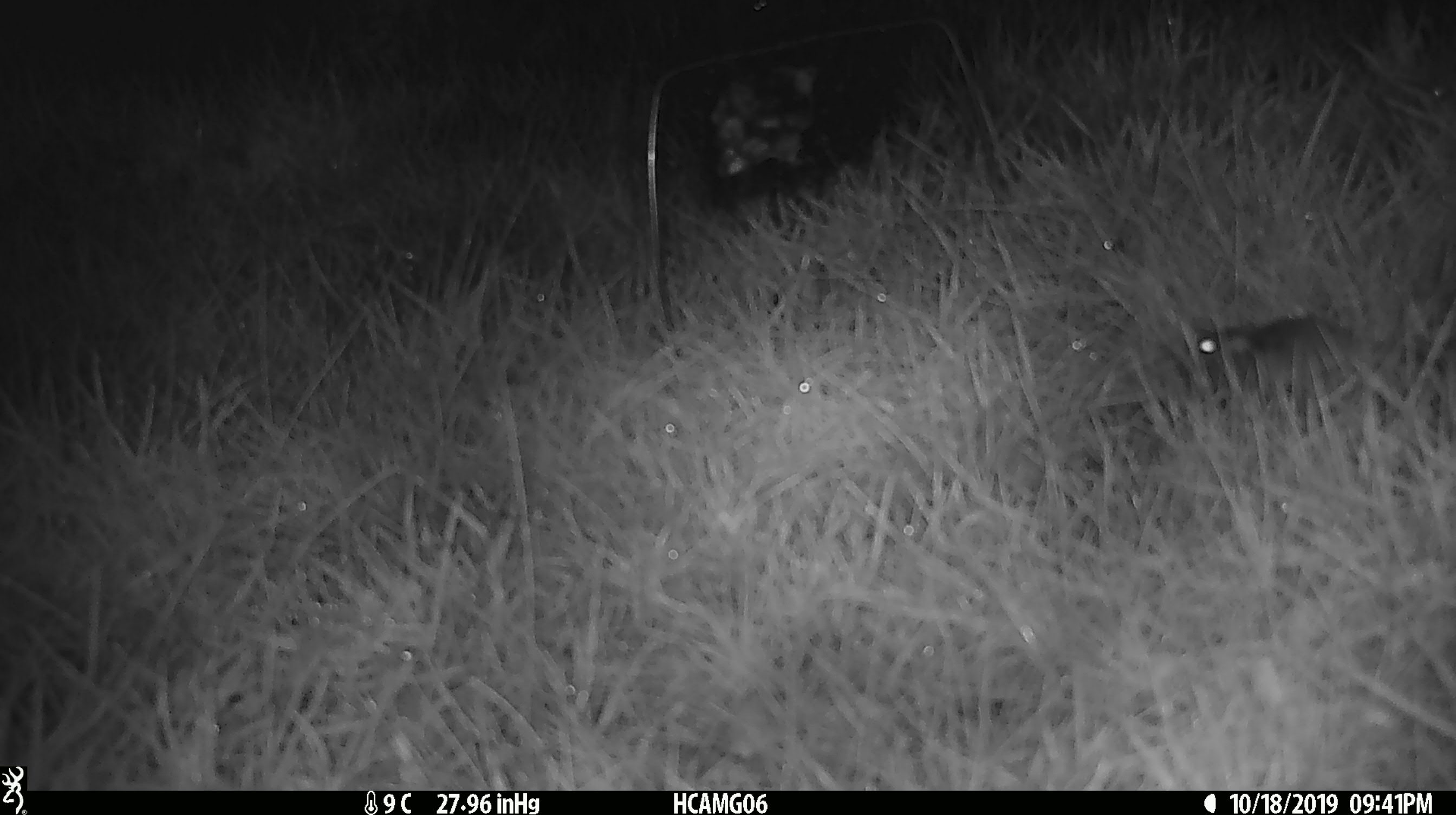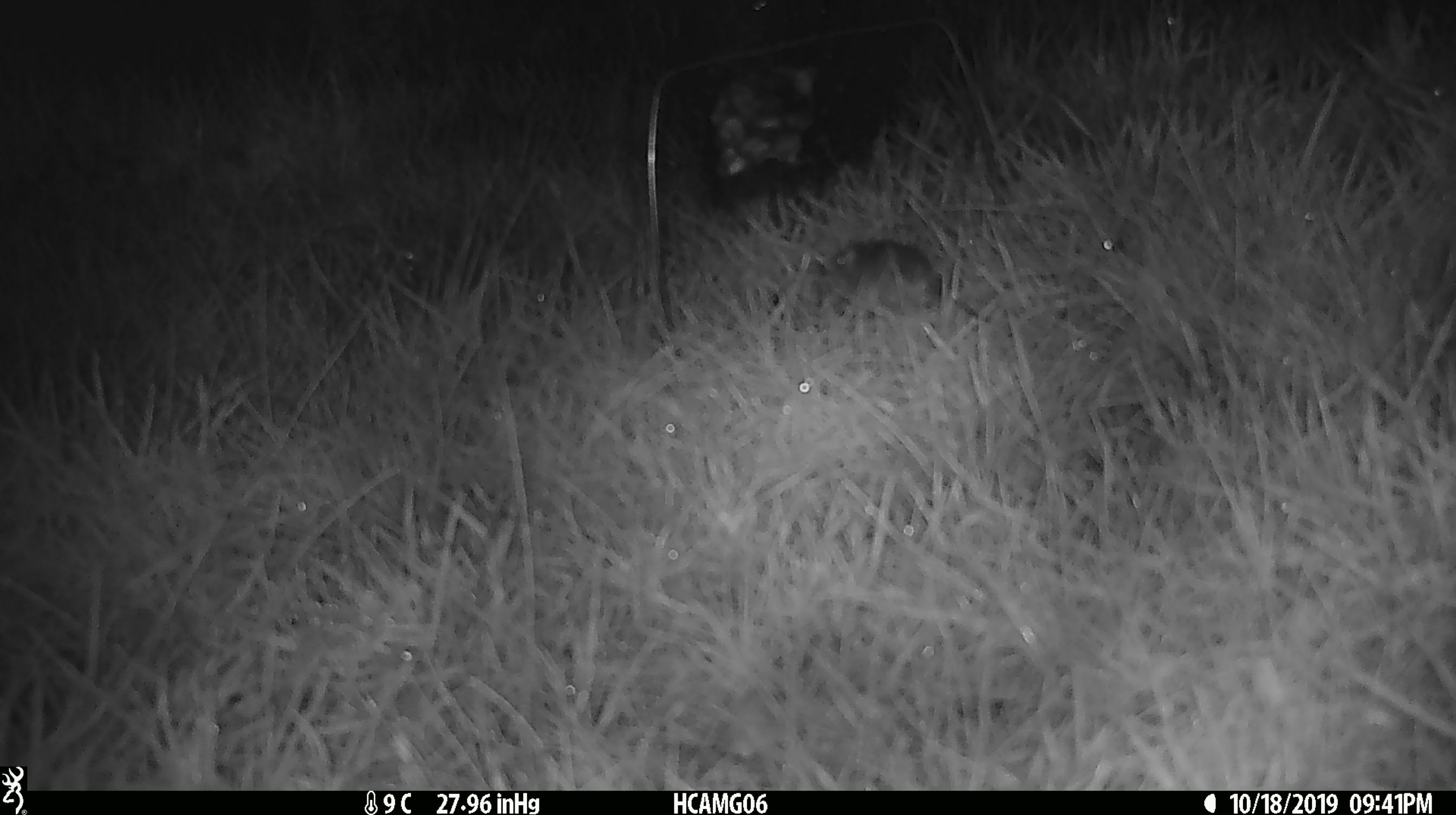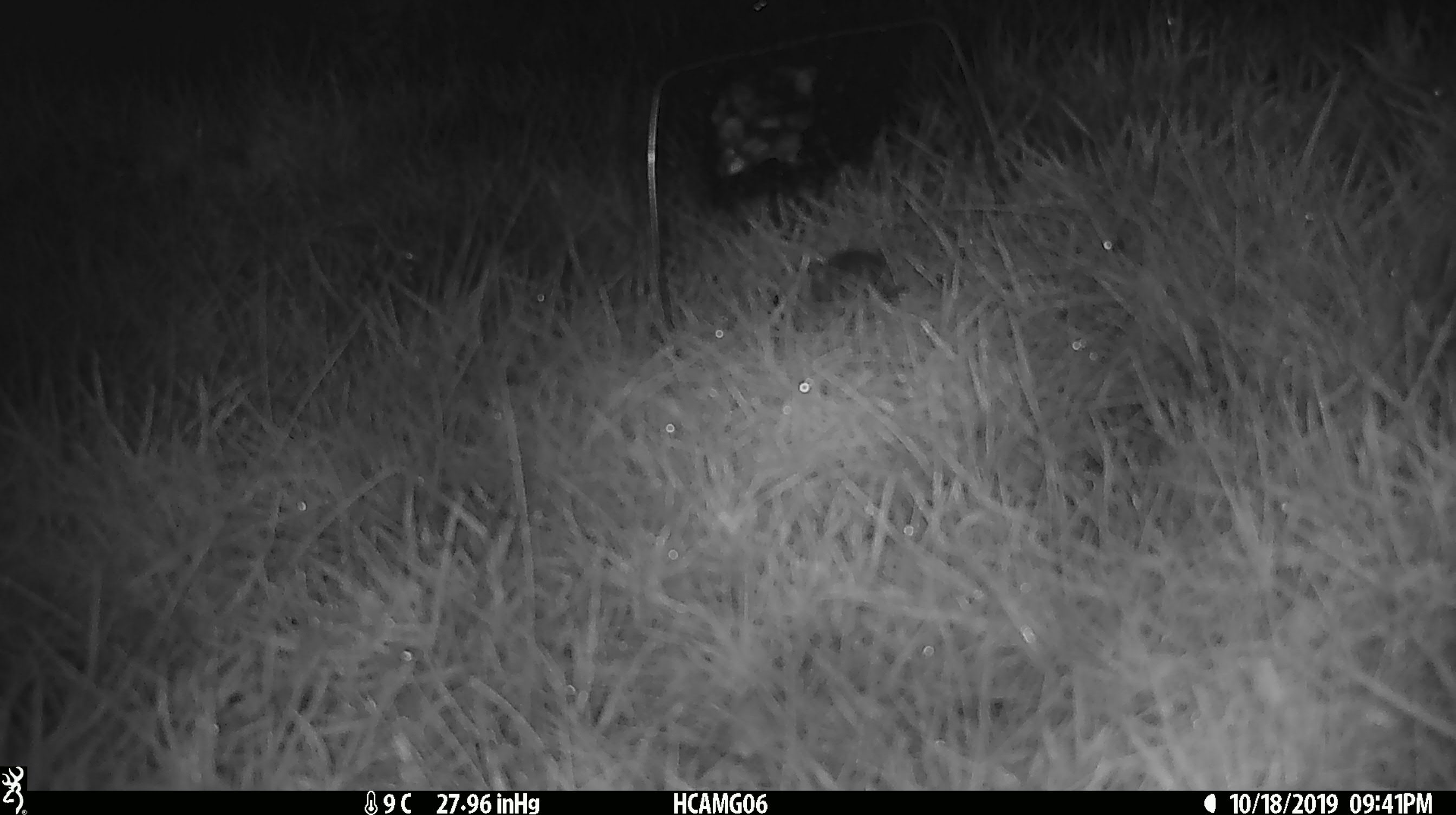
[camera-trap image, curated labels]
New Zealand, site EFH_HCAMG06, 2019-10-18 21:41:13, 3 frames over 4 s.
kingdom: Animalia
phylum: Chordata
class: Mammalia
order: Rodentia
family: Muridae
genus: Mus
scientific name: Mus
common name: mouse